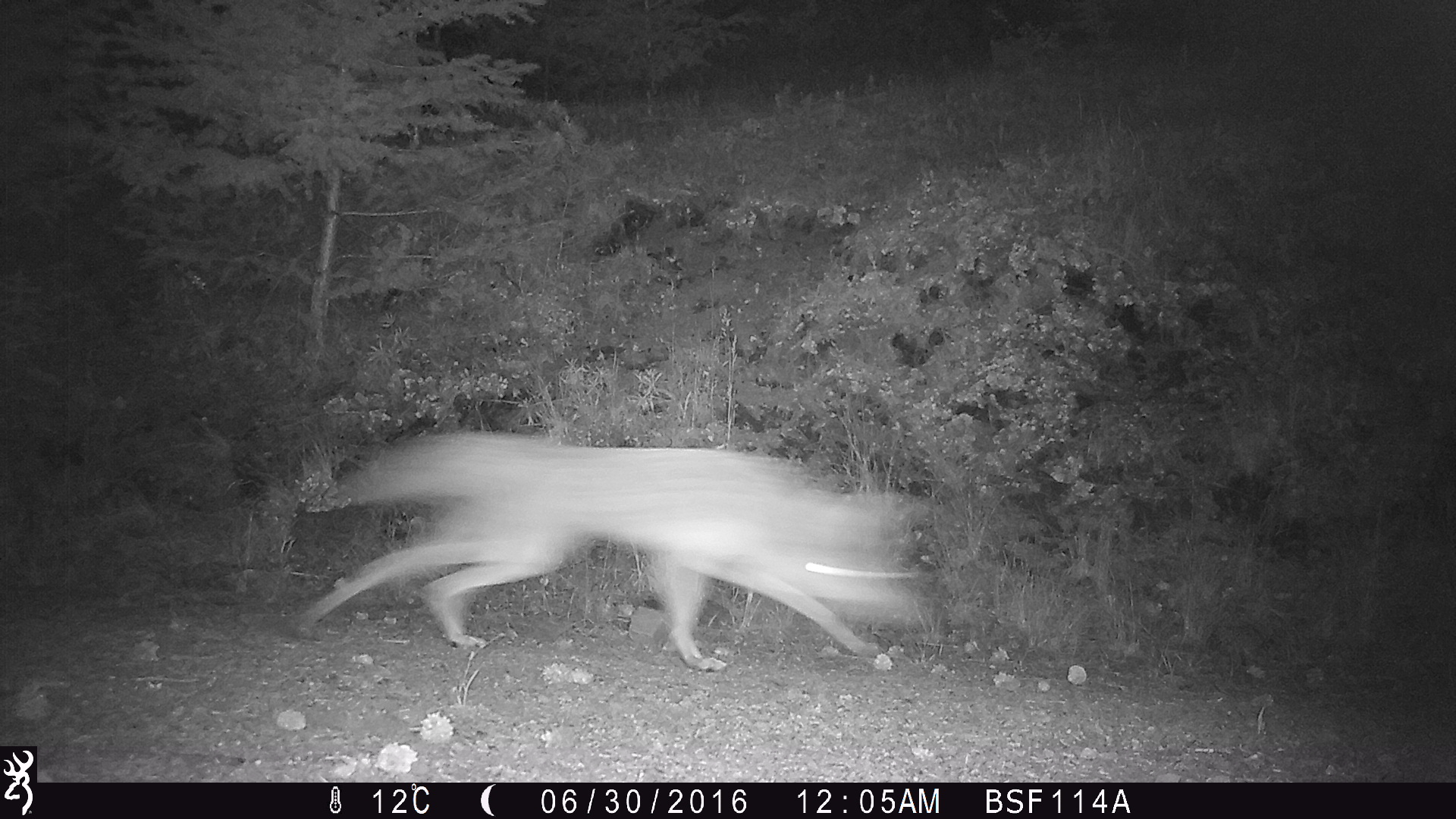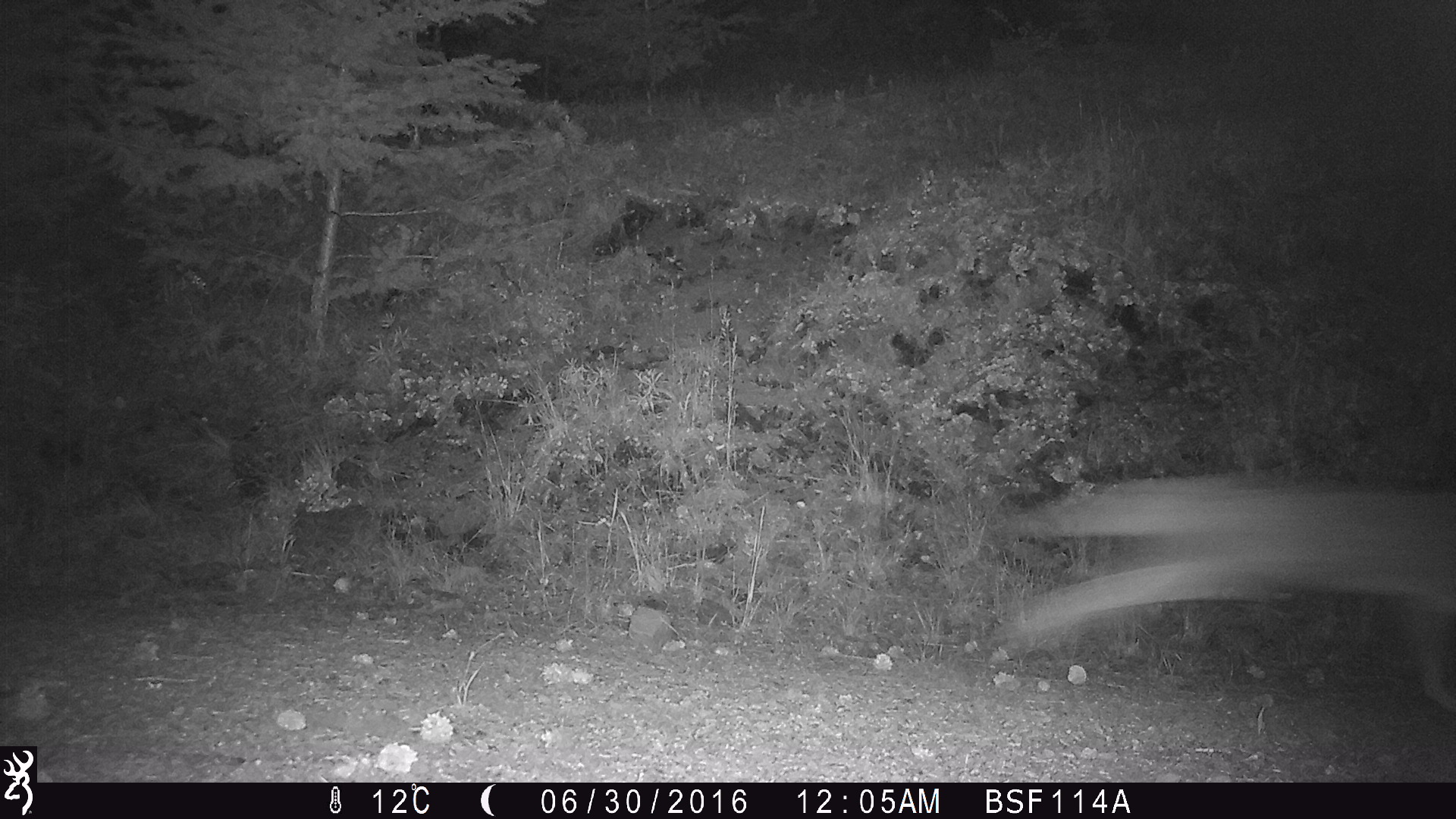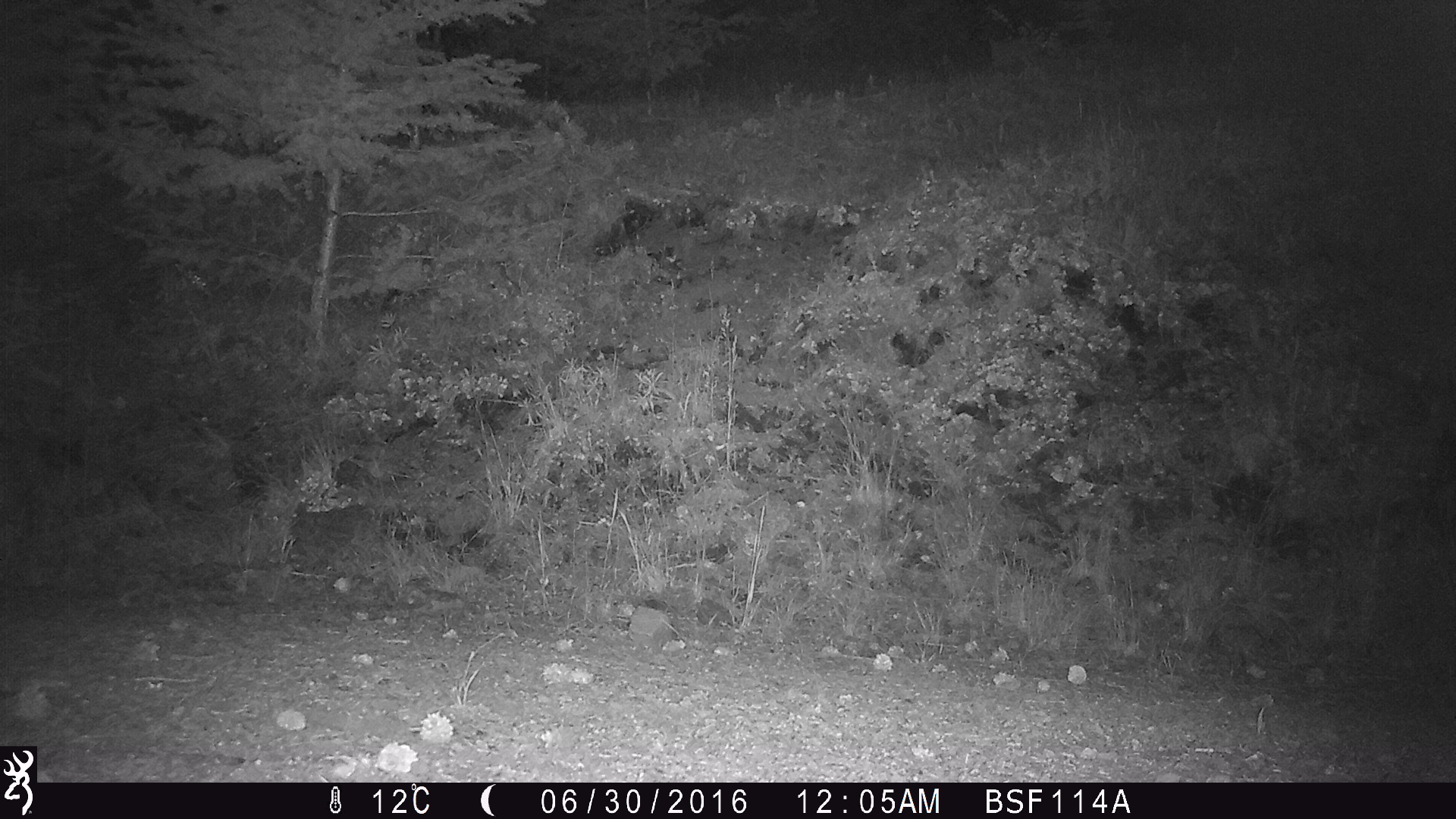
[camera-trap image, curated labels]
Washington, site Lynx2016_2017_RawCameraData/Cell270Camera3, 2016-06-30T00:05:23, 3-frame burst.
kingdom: Animalia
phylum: Chordata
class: Mammalia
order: Carnivora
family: Canidae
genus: Canis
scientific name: Canis latrans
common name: coyote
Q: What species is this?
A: Canis latrans (coyote).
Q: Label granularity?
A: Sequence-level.